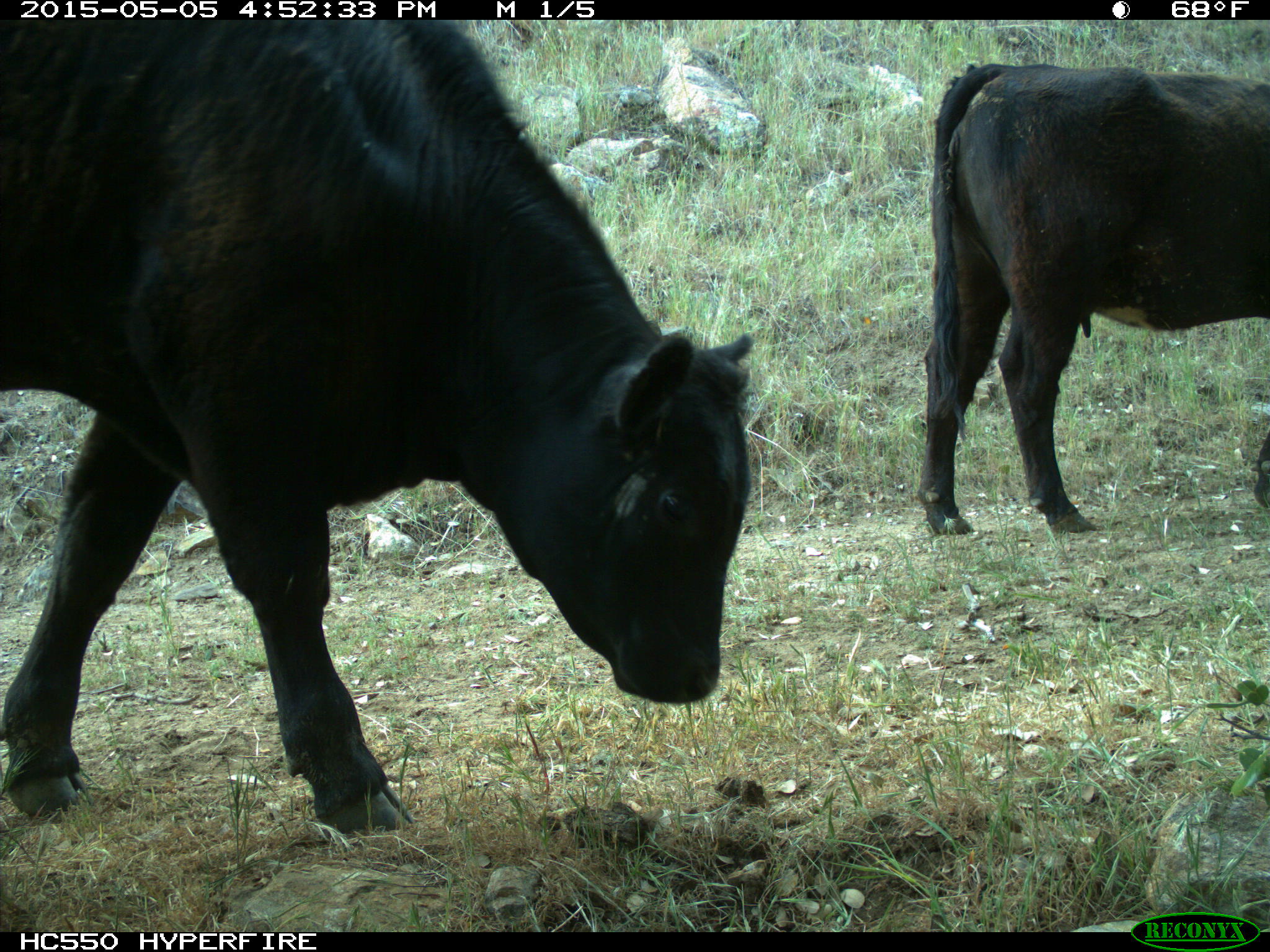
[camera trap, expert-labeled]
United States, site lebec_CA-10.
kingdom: Animalia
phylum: Chordata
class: Mammalia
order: Artiodactyla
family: Bovidae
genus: Bos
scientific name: Bos taurus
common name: domestic cow